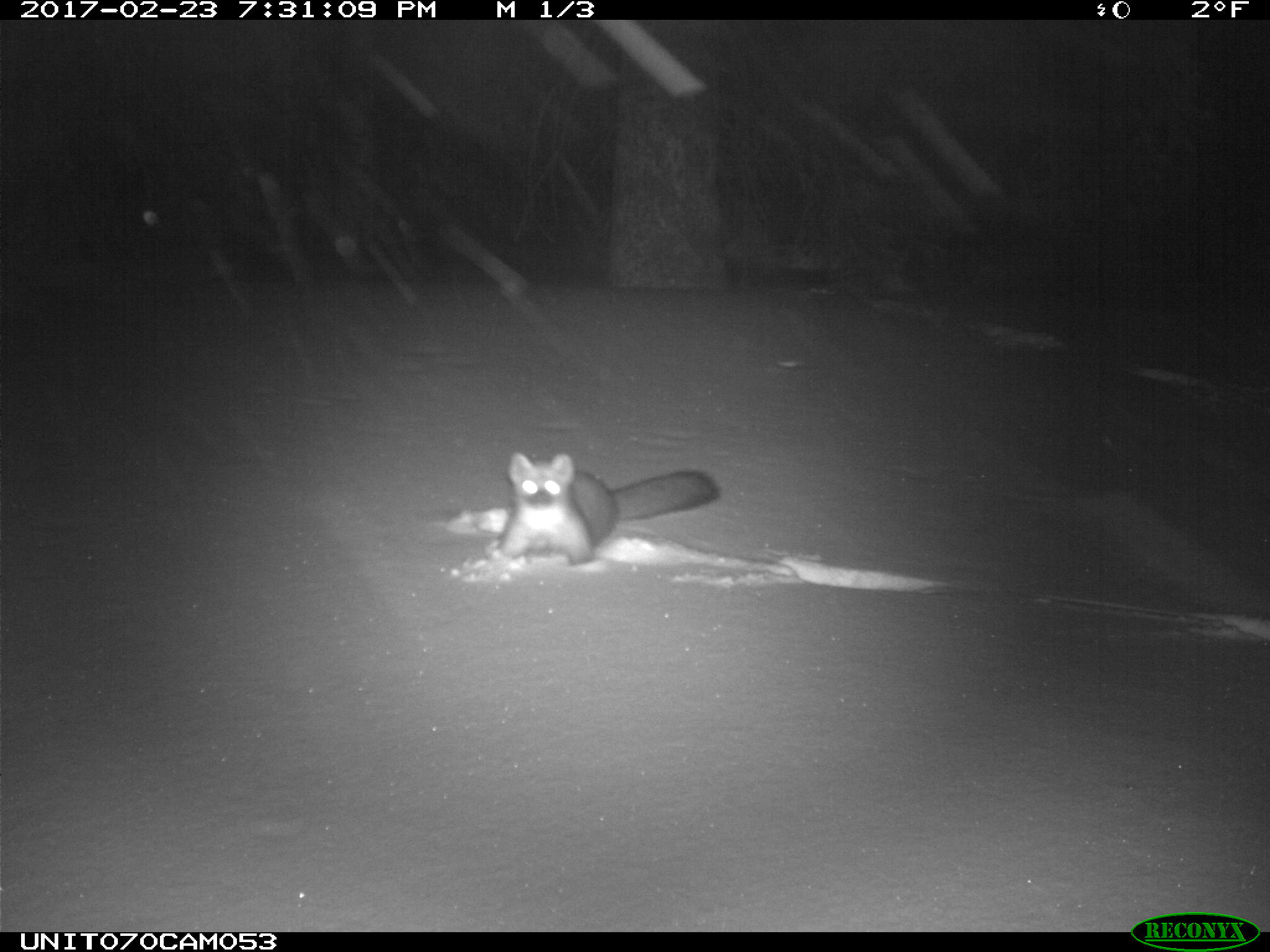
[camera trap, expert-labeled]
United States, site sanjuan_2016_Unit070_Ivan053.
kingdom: Animalia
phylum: Chordata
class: Mammalia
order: Carnivora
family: Mustelidae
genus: Martes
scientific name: Martes americana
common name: american marten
Martes americana (american marten).